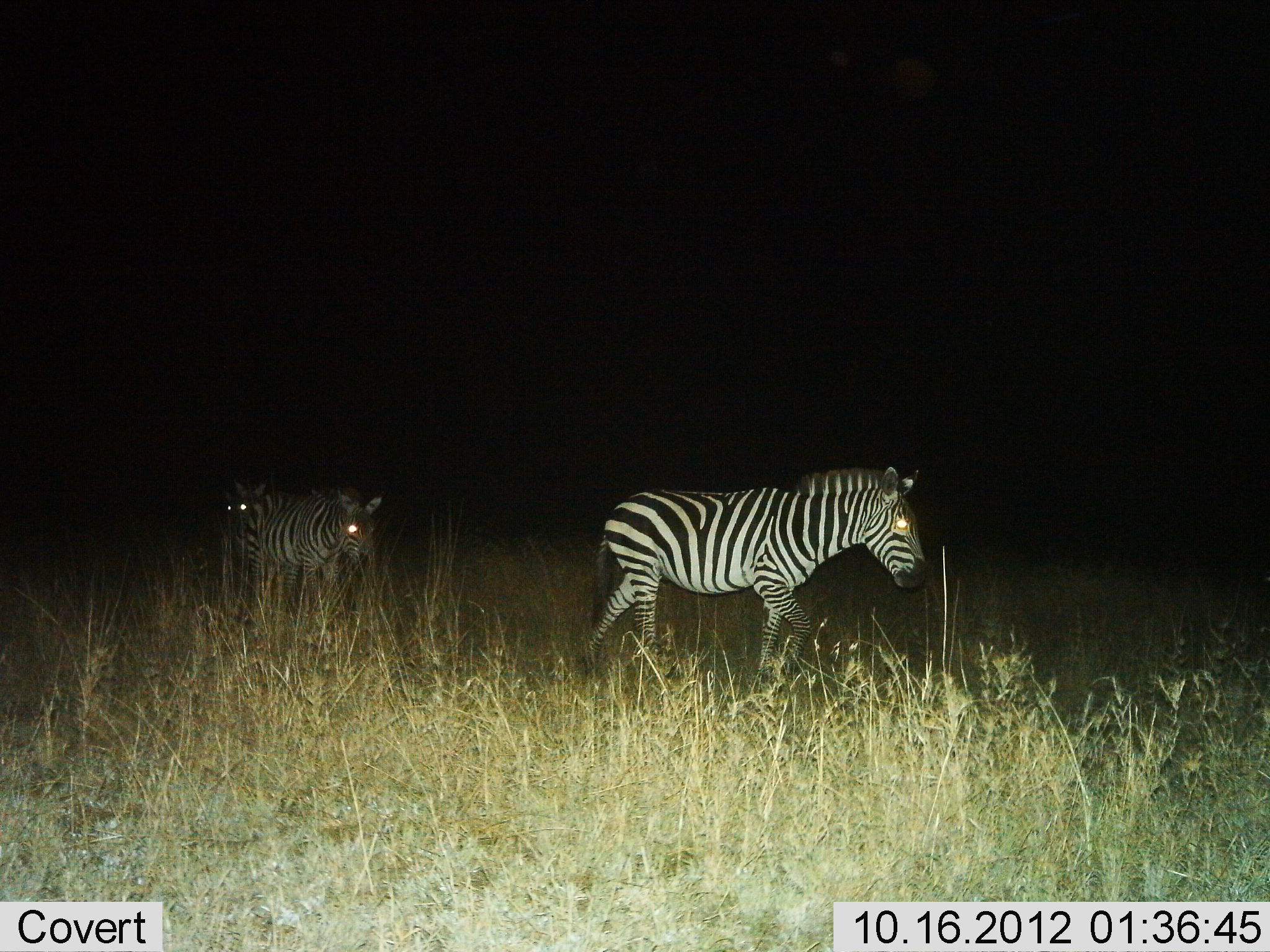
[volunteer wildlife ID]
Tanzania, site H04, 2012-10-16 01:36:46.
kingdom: Animalia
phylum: Chordata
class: Mammalia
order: Perissodactyla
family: Equidae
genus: Equus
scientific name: Equus quagga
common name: plains zebra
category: zebra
Zebra (plains zebra) (Equus quagga), count 3. Behavior (volunteer vote fractions): standing 20%, resting 0%, moving 80%, interacting 0%. Young present (vote fraction): 0%. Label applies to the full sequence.